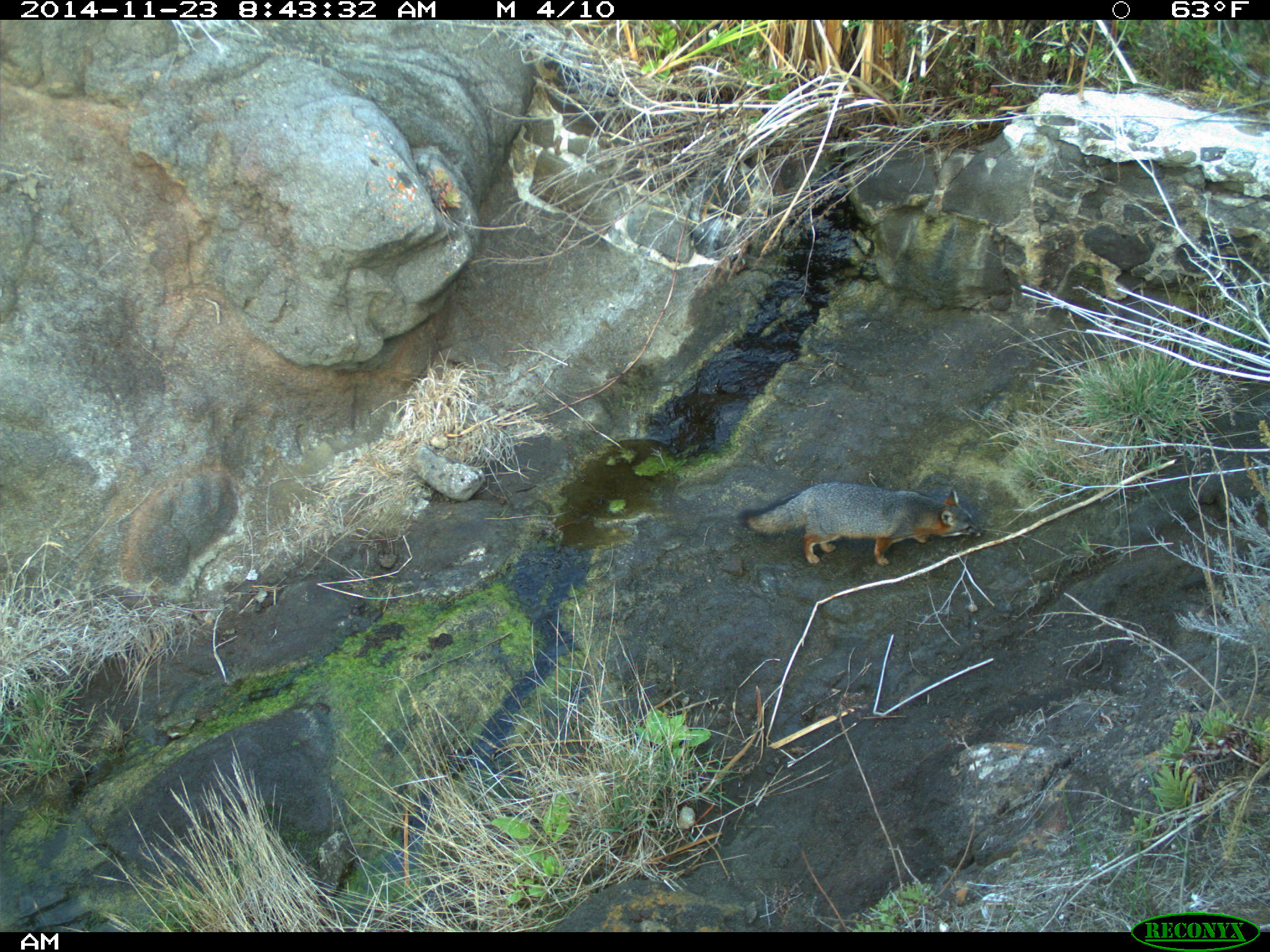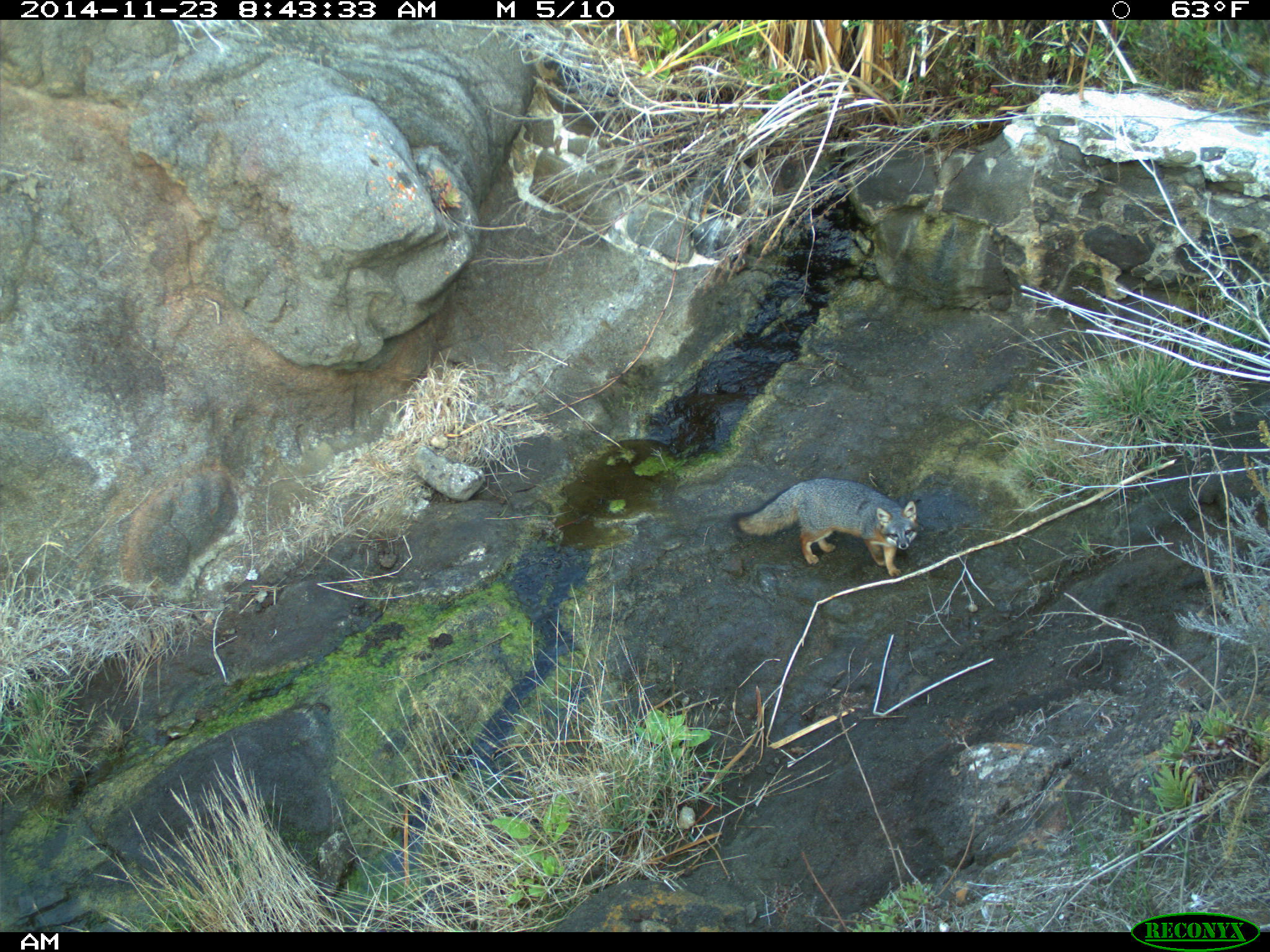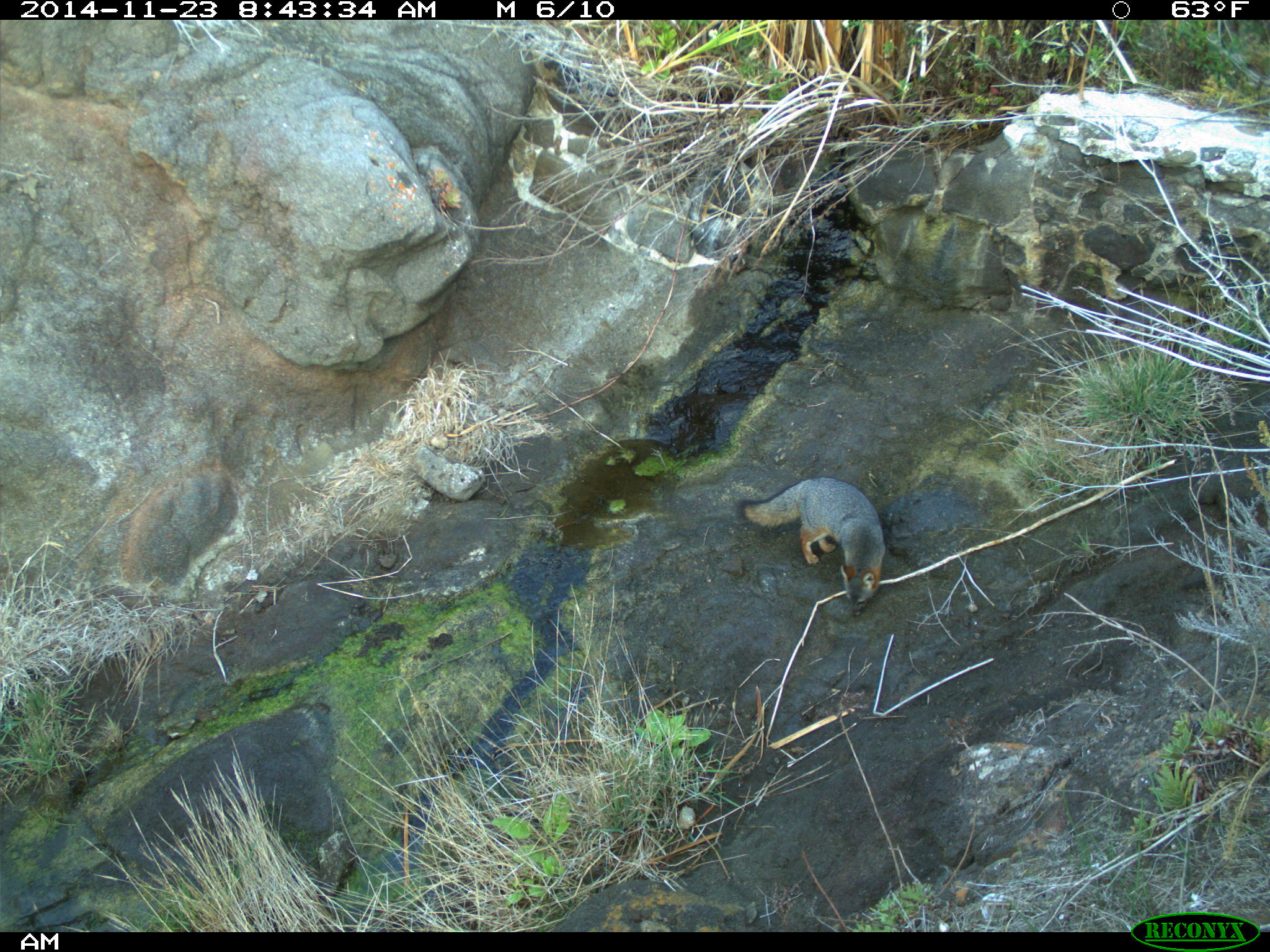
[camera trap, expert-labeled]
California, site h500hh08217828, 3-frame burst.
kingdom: Animalia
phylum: Chordata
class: Mammalia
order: Carnivora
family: Canidae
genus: Urocyon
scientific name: Urocyon littoralis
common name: island fox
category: fox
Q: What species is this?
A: Fox (island fox) (Urocyon littoralis).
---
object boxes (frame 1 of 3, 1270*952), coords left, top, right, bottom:
fox: 737, 480, 984, 566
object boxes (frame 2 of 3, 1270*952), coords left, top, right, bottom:
fox: 730, 477, 920, 577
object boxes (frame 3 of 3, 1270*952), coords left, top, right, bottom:
fox: 735, 476, 886, 617